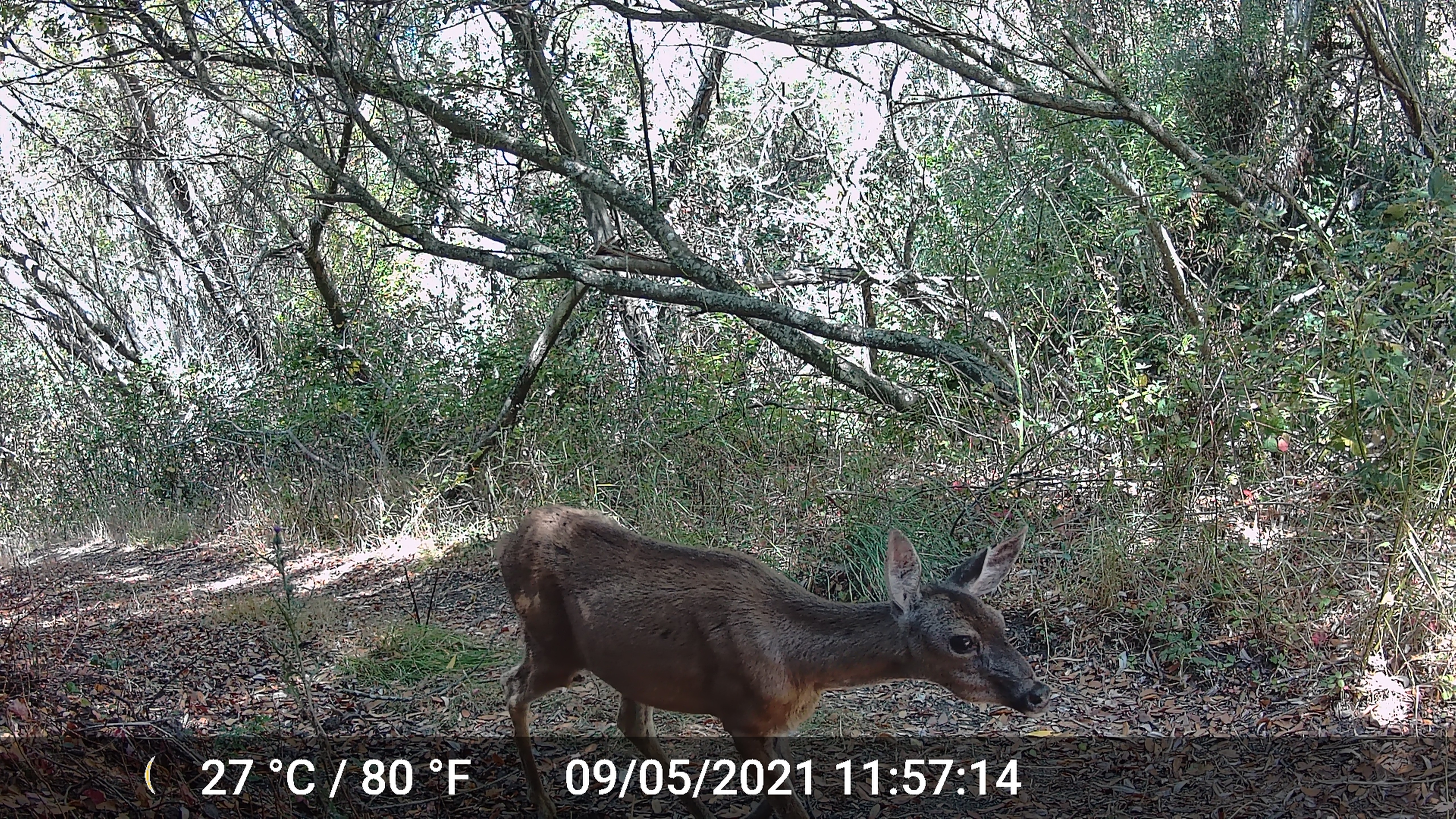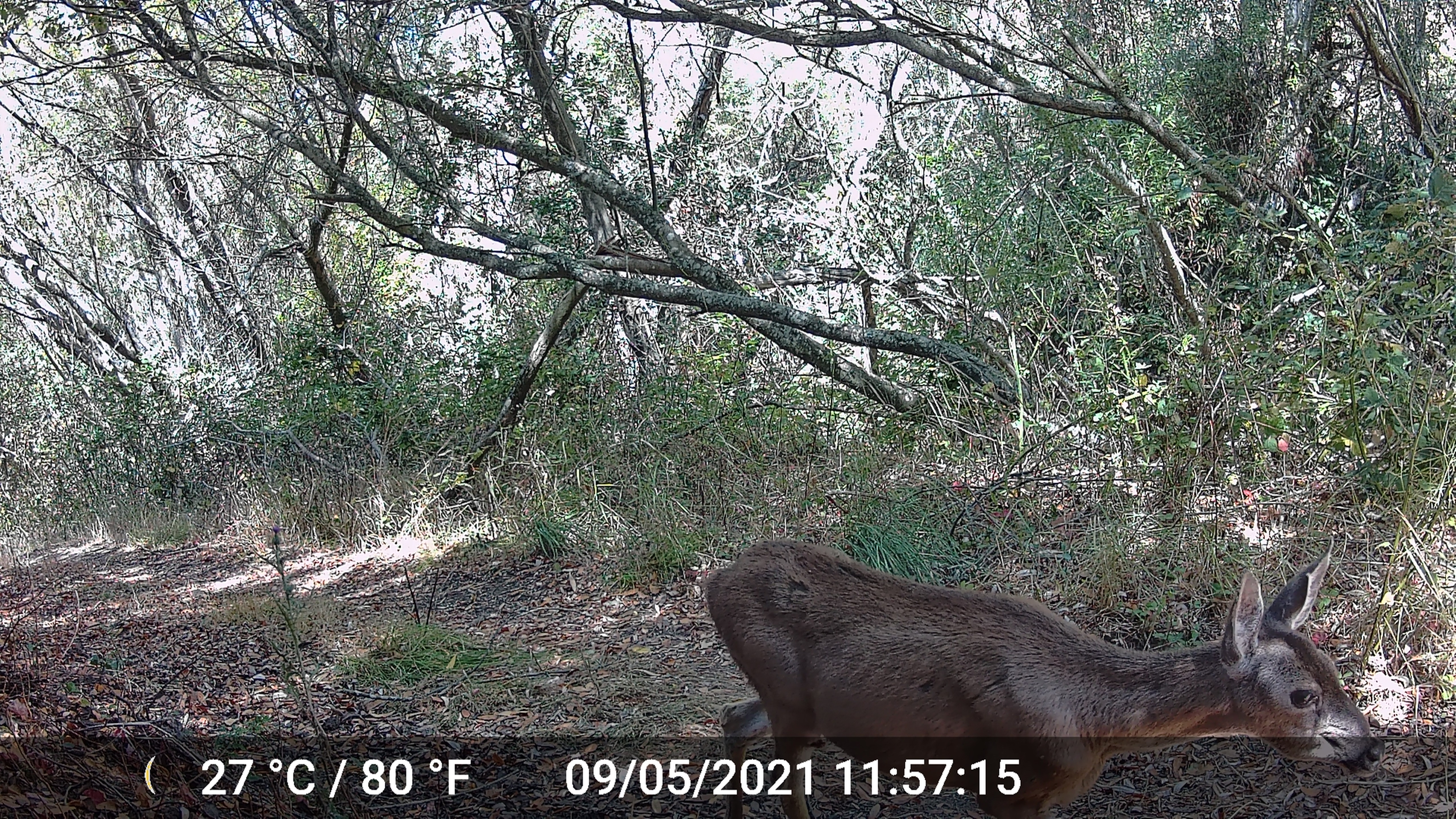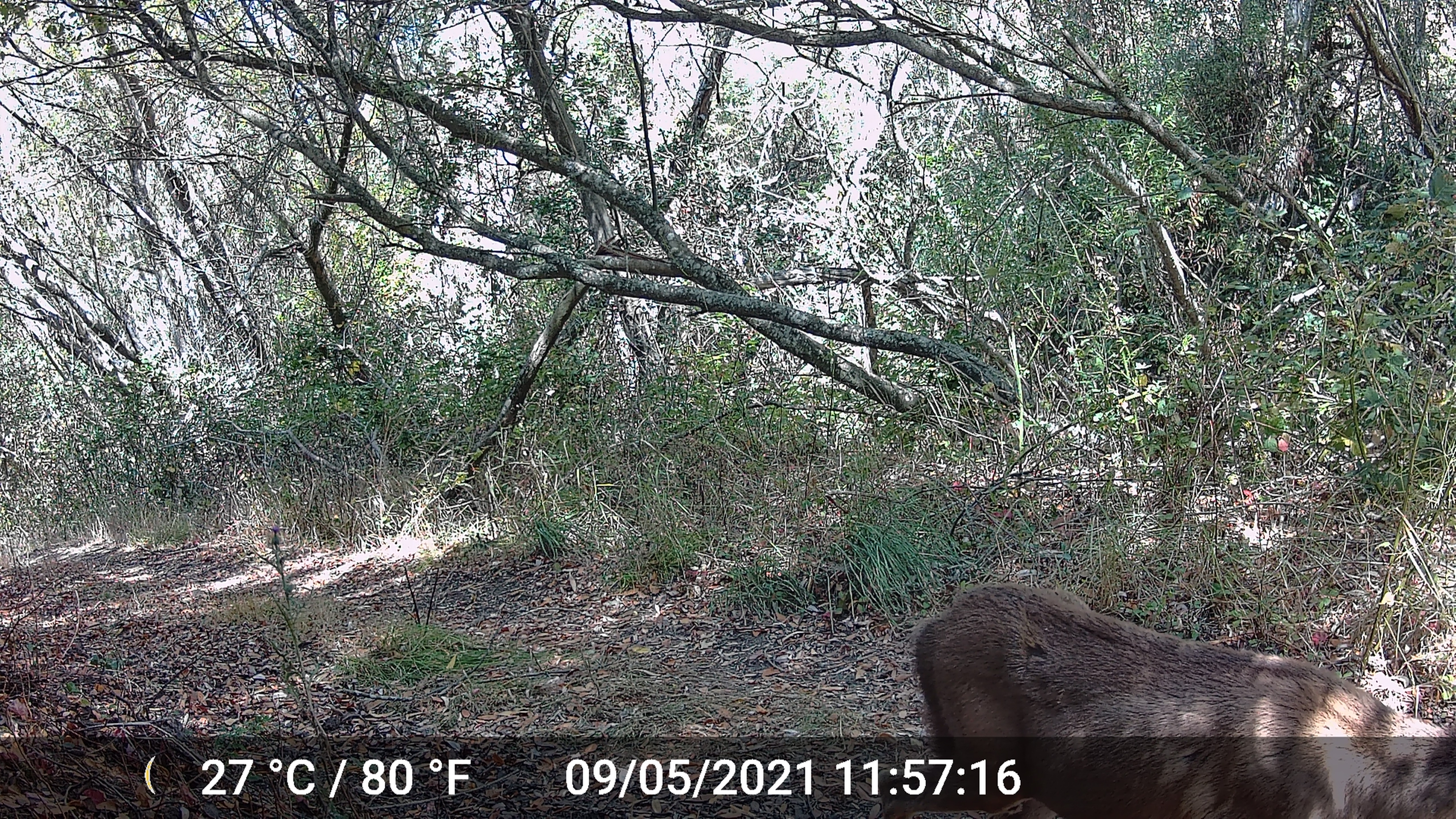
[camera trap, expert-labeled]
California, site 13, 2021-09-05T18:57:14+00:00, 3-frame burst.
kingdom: Animalia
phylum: Chordata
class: Mammalia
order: Artiodactyla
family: Cervidae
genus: Odocoileus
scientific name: Odocoileus hemionus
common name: mule deer